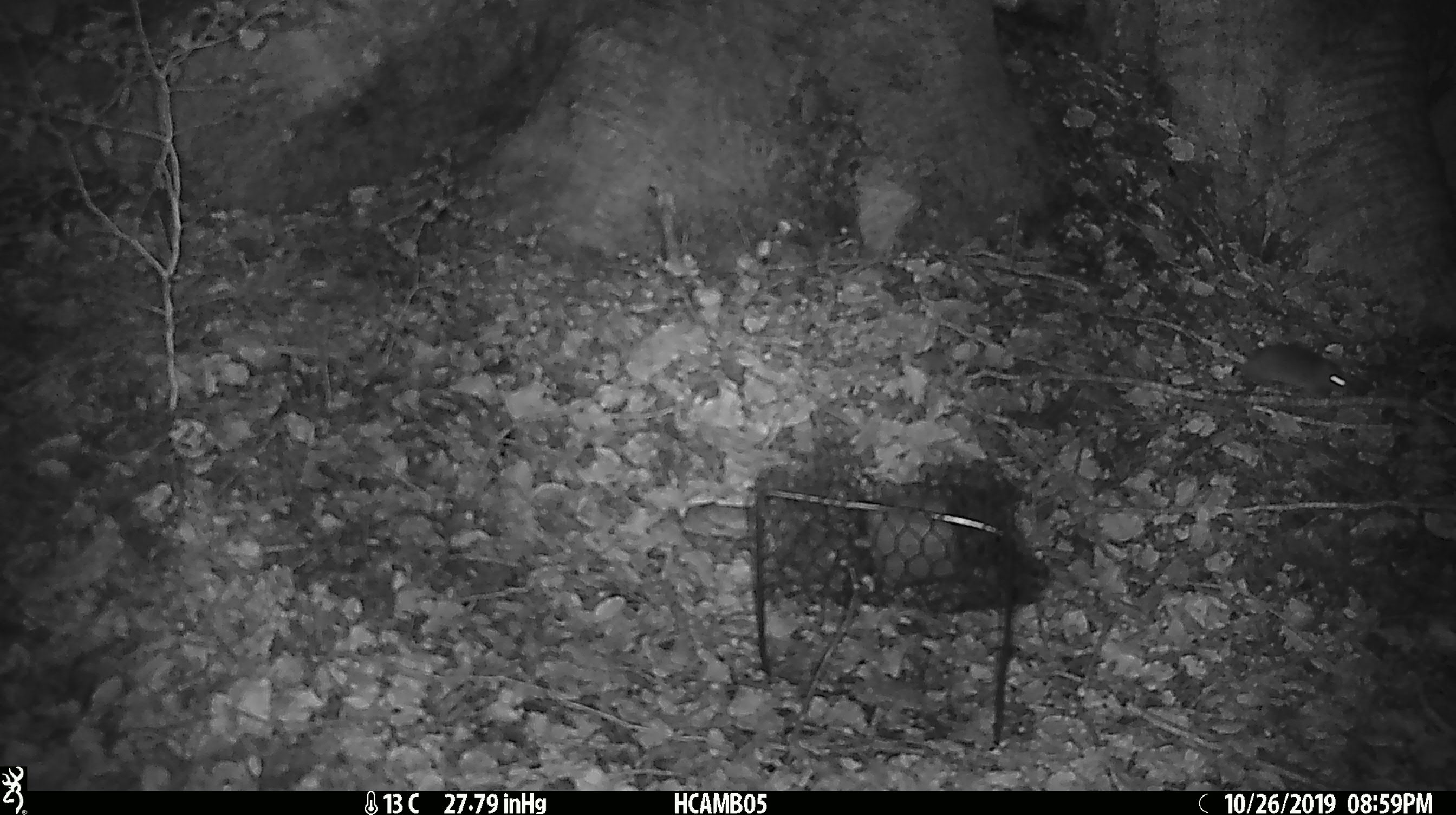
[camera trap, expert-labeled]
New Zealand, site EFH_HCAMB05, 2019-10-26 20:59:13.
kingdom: Animalia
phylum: Chordata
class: Mammalia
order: Rodentia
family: Muridae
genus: Mus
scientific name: Mus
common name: mouse